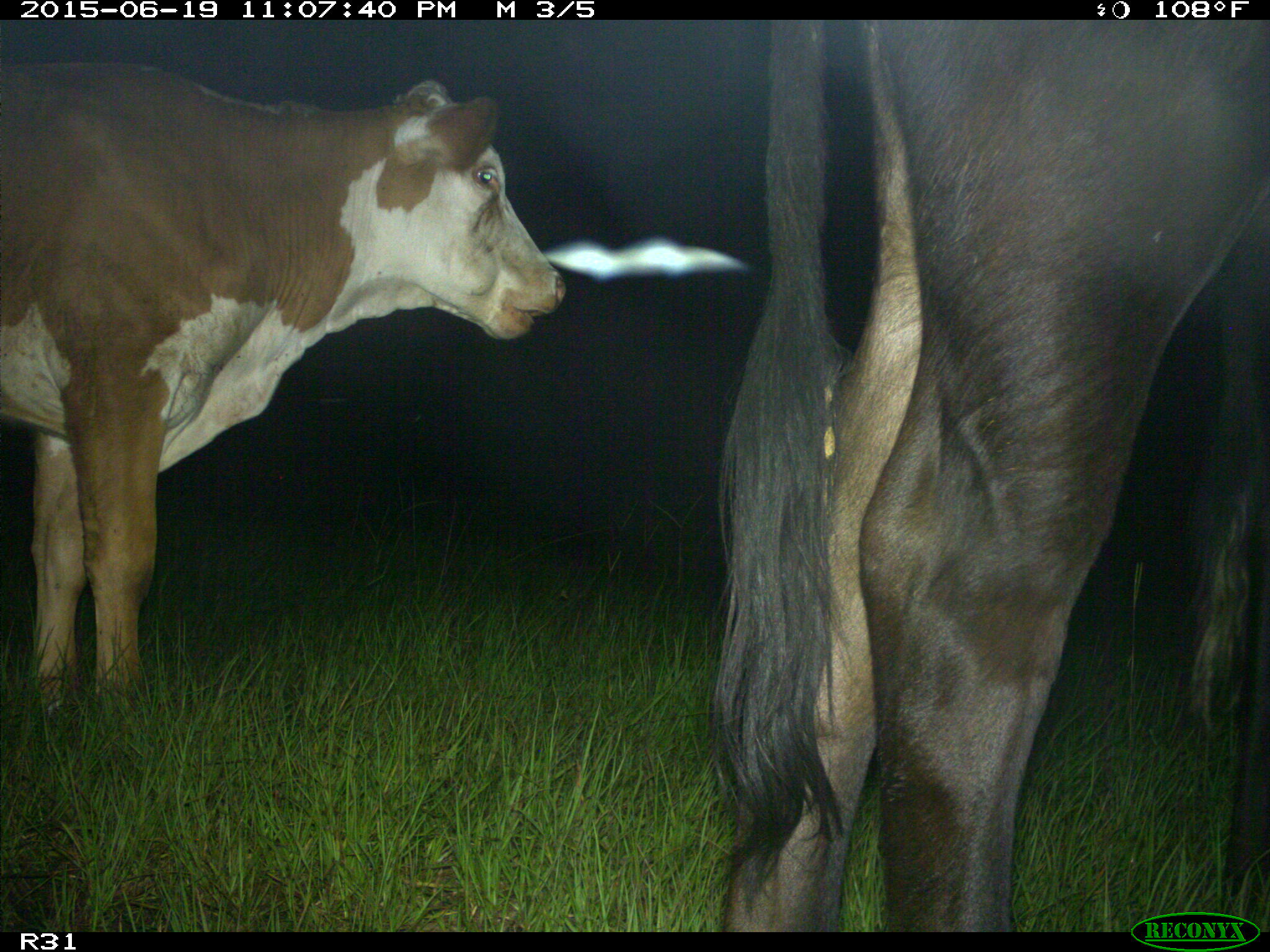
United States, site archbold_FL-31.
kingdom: Animalia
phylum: Chordata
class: Mammalia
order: Artiodactyla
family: Bovidae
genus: Bos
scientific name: Bos taurus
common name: domestic cow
Bos taurus (domestic cow).